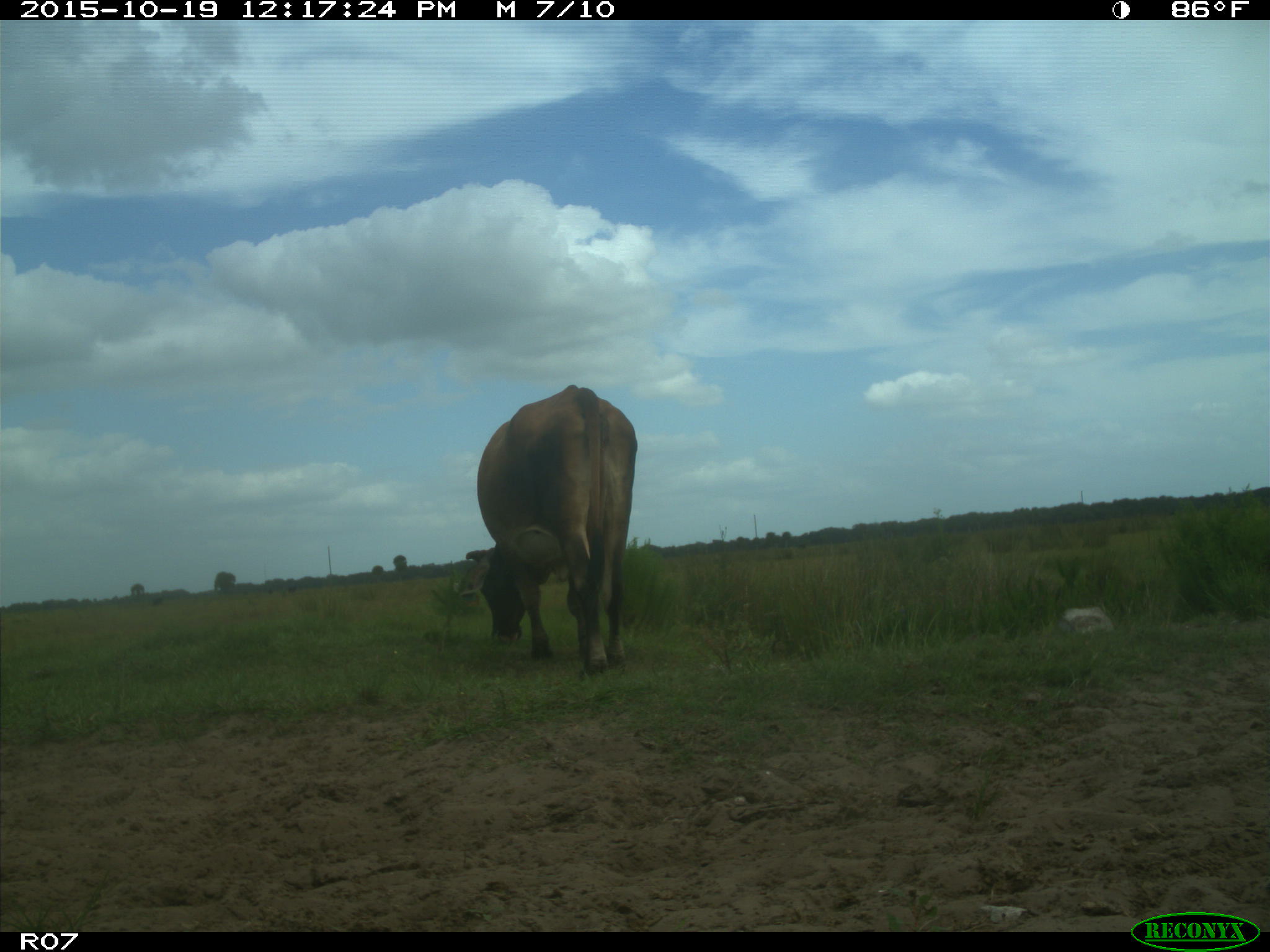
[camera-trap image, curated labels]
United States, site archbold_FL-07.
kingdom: Animalia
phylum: Chordata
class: Mammalia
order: Artiodactyla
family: Bovidae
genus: Bos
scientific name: Bos taurus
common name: domestic cow